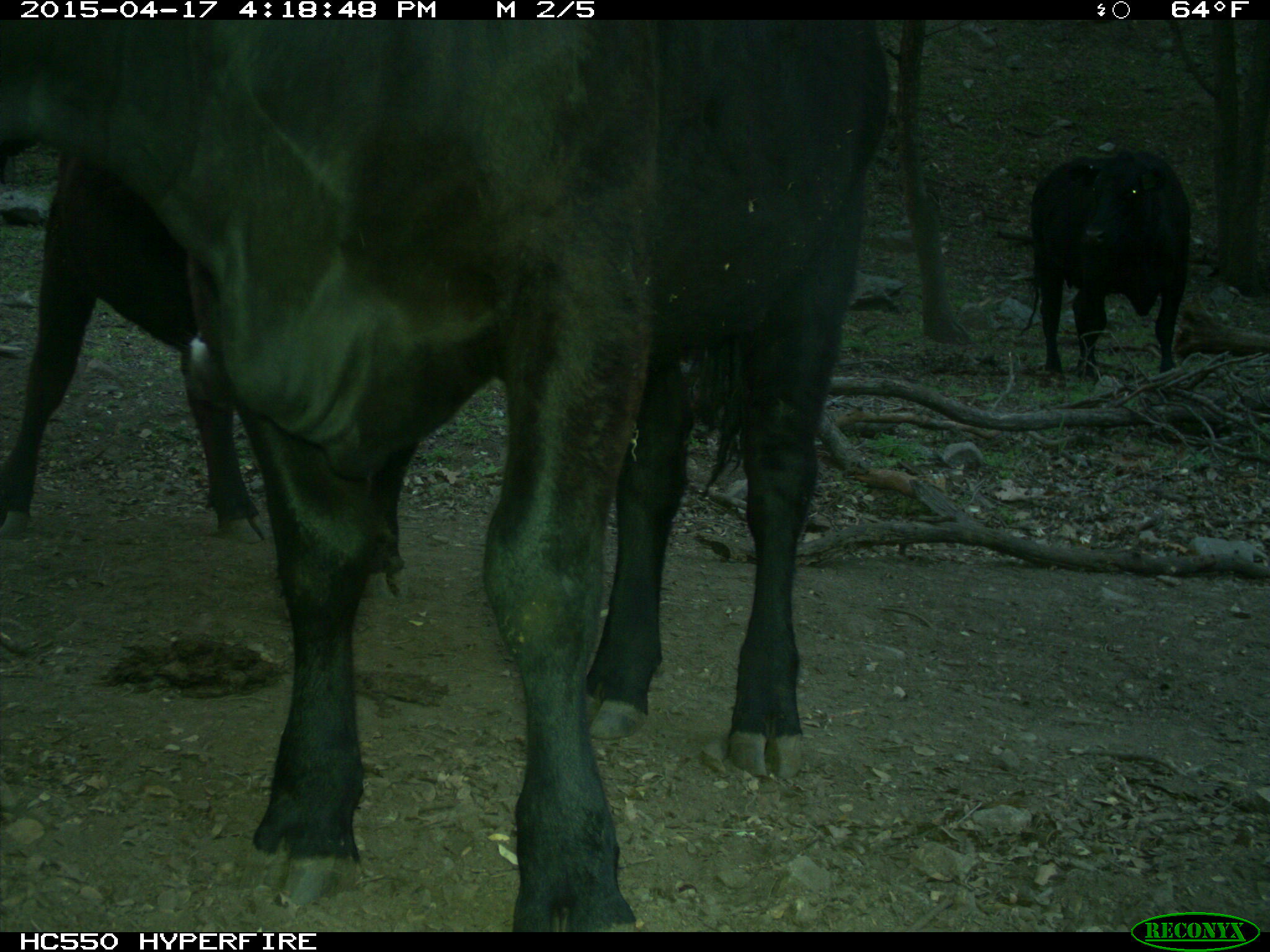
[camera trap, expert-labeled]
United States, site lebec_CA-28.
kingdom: Animalia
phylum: Chordata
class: Mammalia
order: Artiodactyla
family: Bovidae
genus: Bos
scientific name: Bos taurus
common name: domestic cow